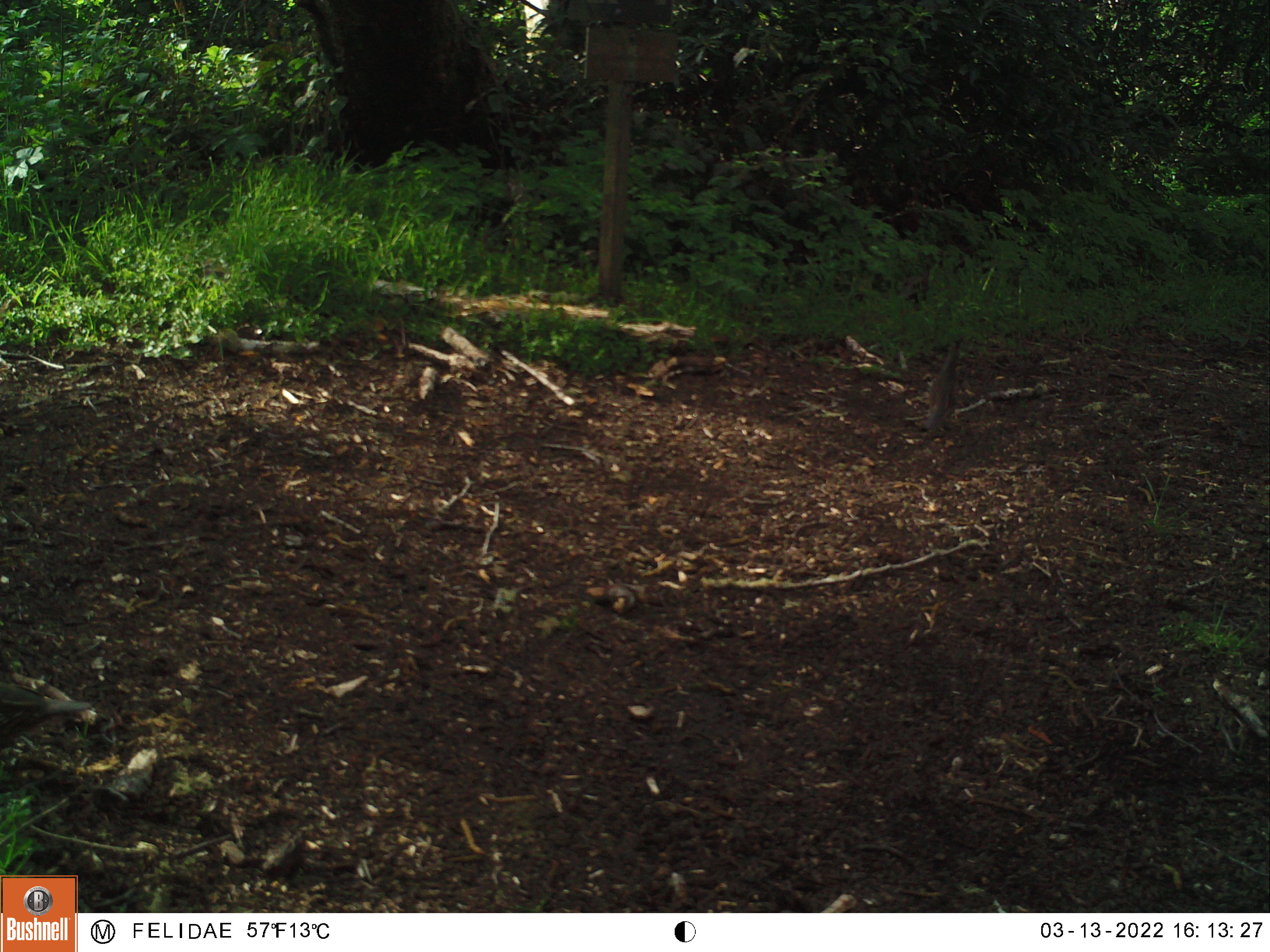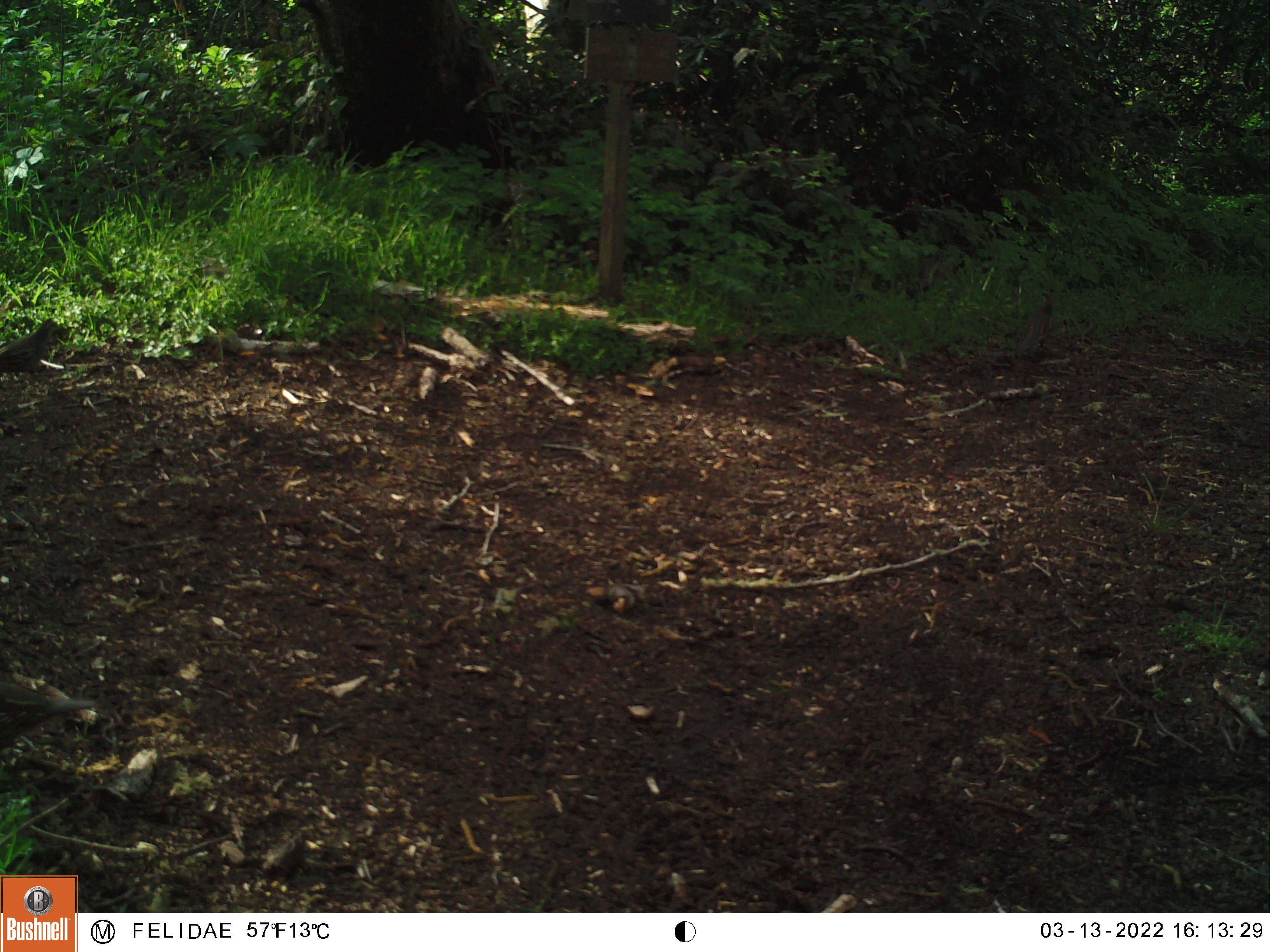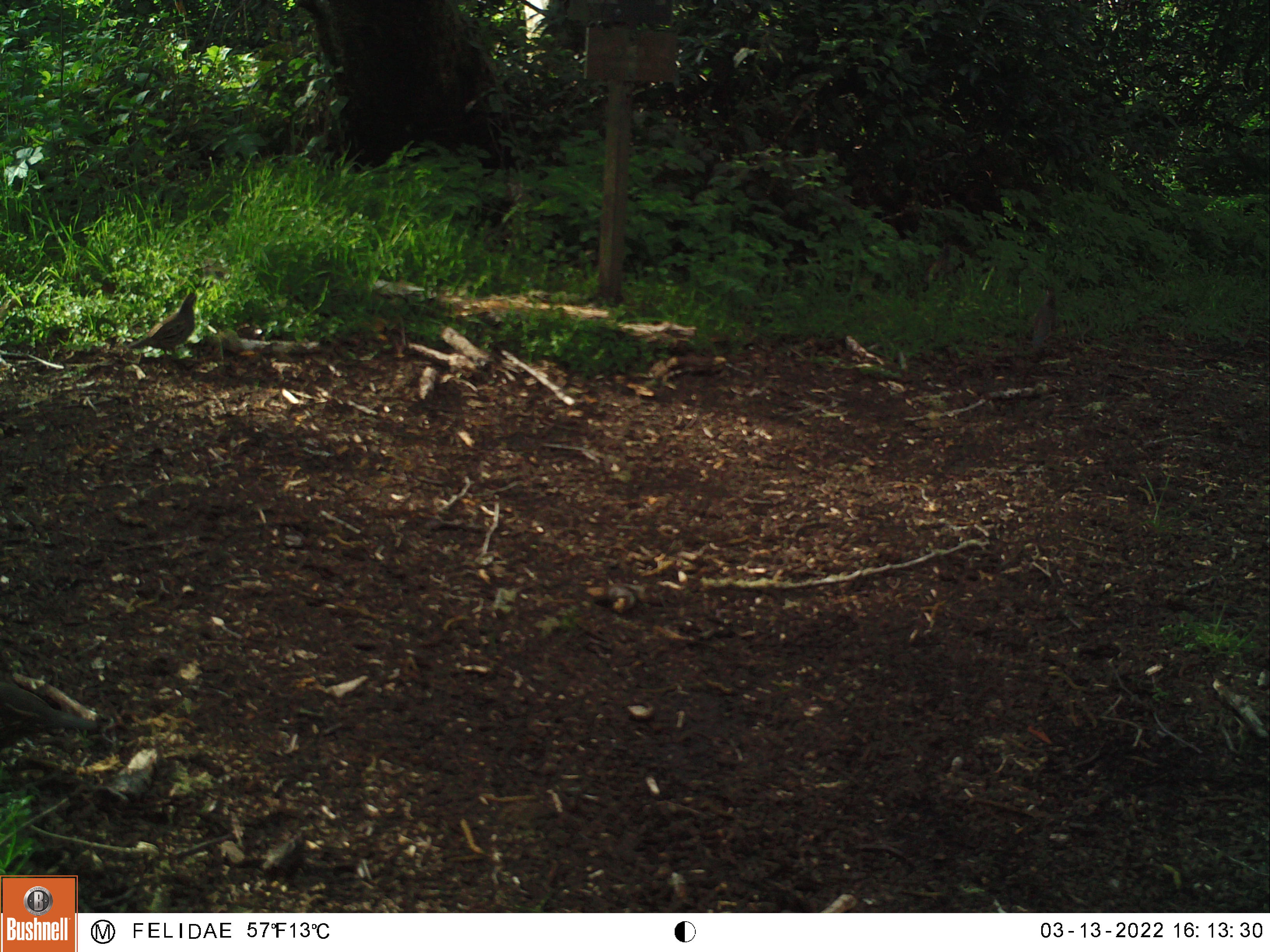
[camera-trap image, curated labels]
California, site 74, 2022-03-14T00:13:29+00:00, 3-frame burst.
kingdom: Animalia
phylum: Chordata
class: Aves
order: Galliformes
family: Odontophoridae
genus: Callipepla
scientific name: Callipepla californica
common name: california quail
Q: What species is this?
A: California quail (Callipepla californica).